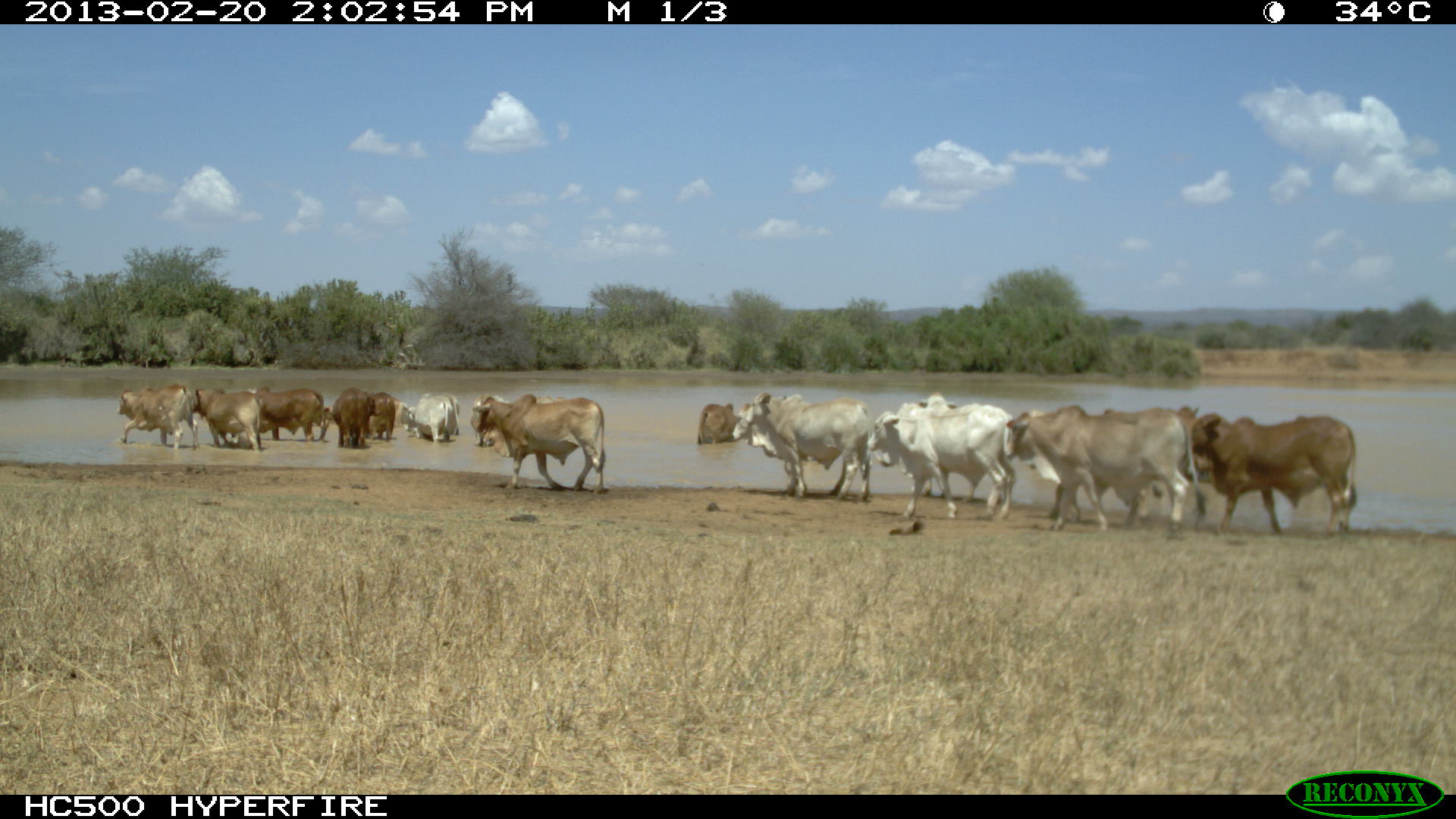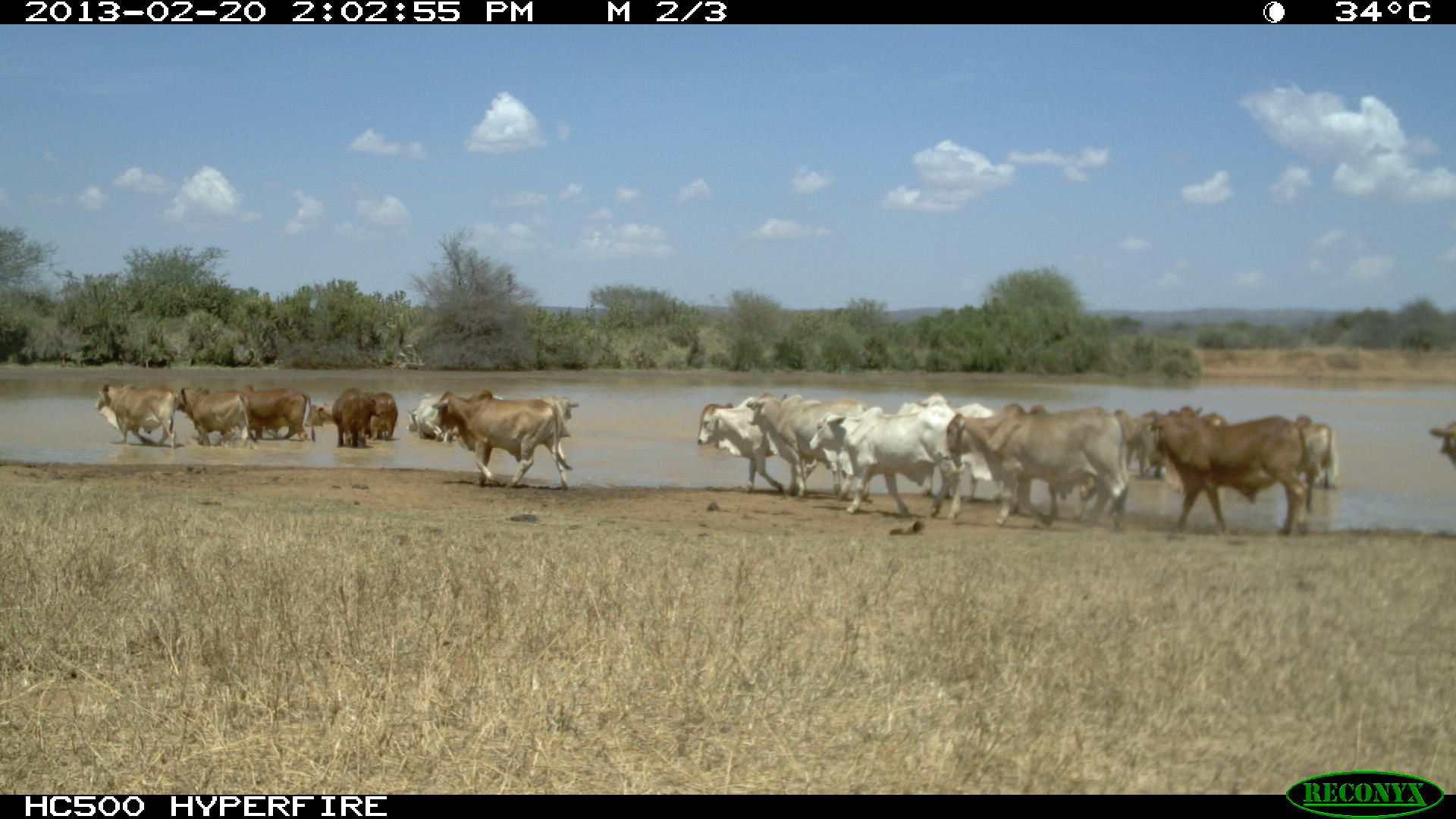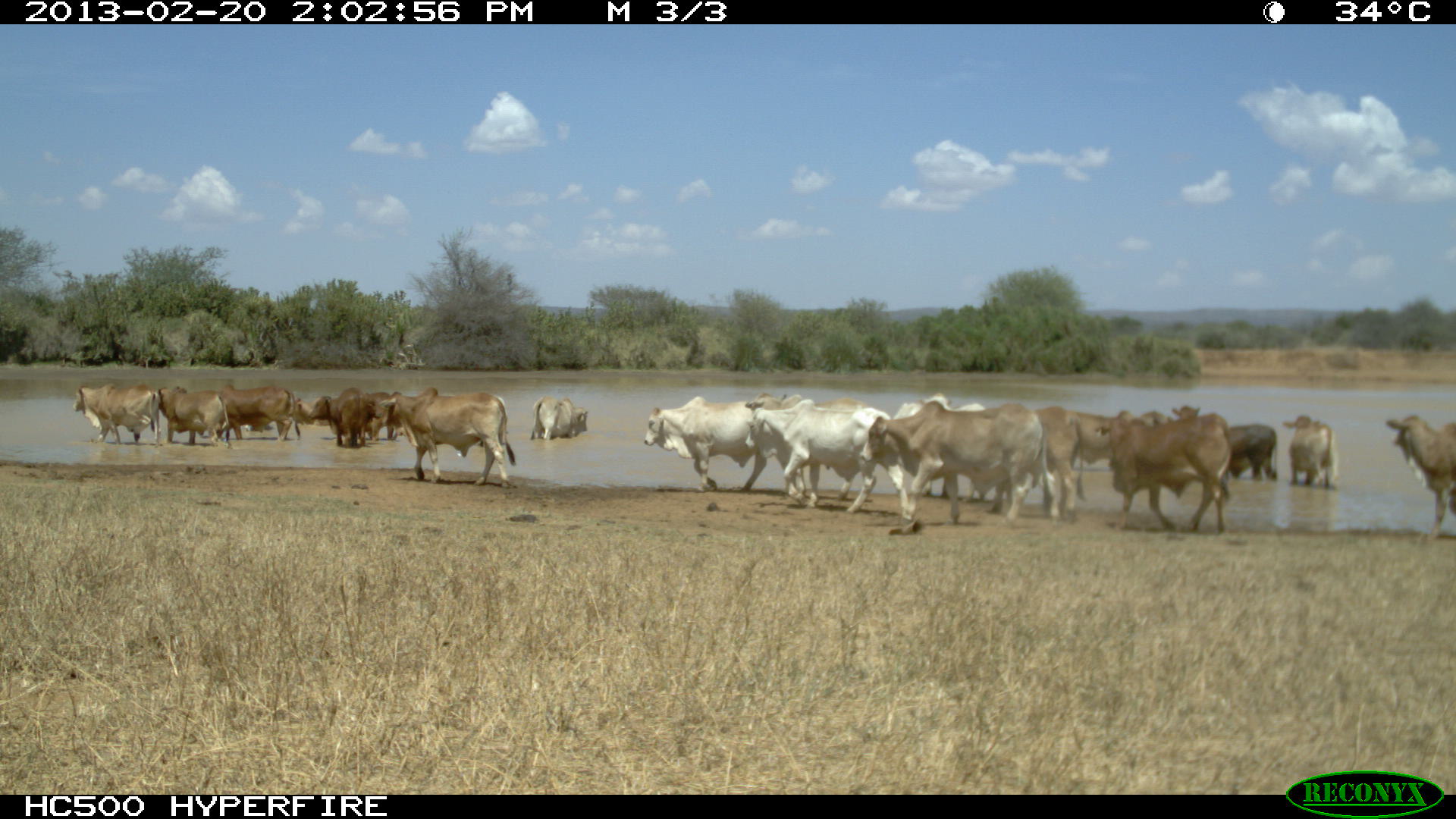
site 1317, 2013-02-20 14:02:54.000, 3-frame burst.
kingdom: Animalia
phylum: Chordata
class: Mammalia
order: Artiodactyla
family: Bovidae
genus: Bos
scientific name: Bos taurus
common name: domestic cattle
Bos taurus (domestic cattle), count 9.